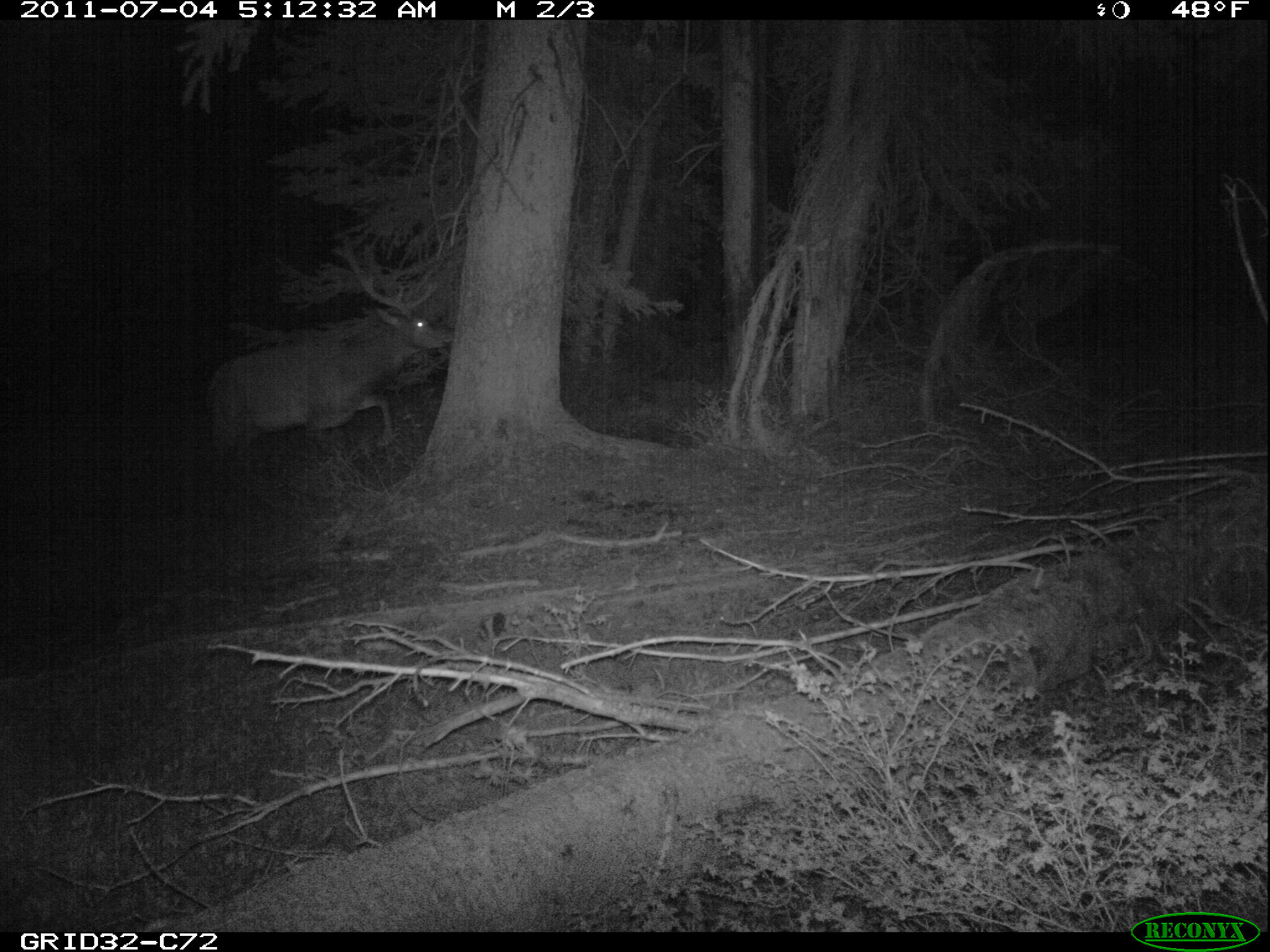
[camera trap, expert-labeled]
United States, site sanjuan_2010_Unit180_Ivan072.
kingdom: Animalia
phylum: Chordata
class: Mammalia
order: Artiodactyla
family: Cervidae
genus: Cervus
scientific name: Cervus elaphus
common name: red deer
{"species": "Cervus elaphus (red deer)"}